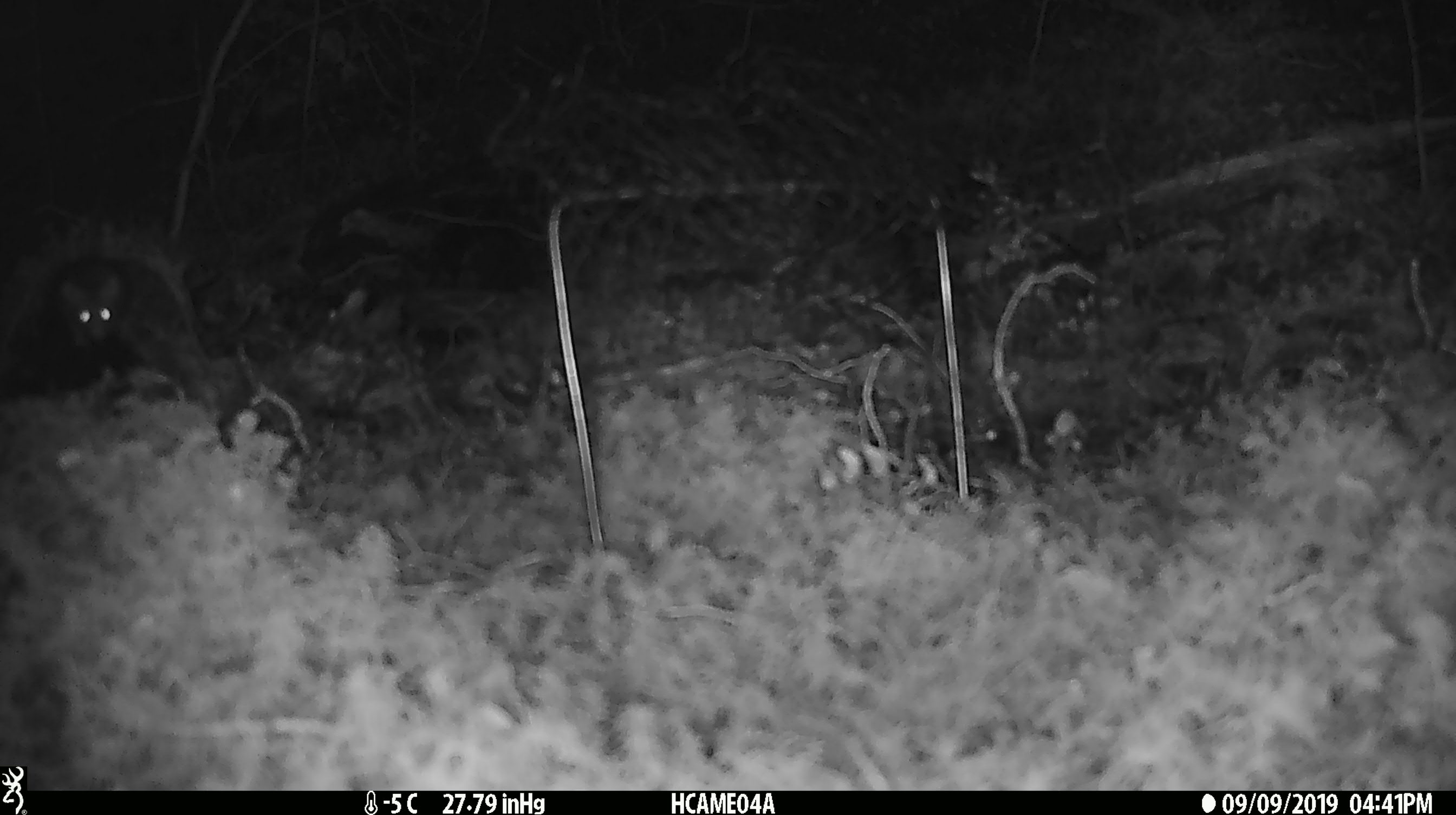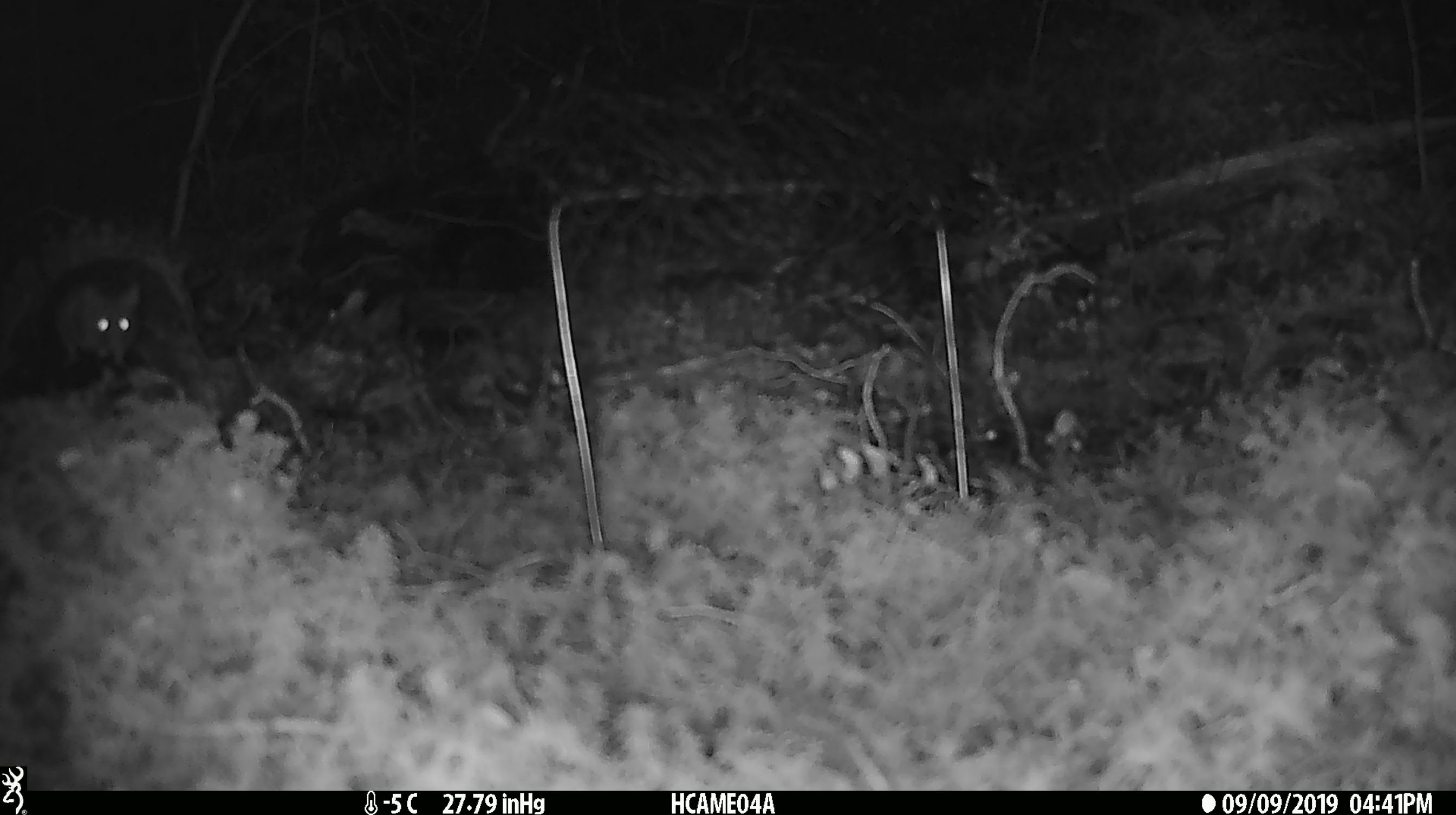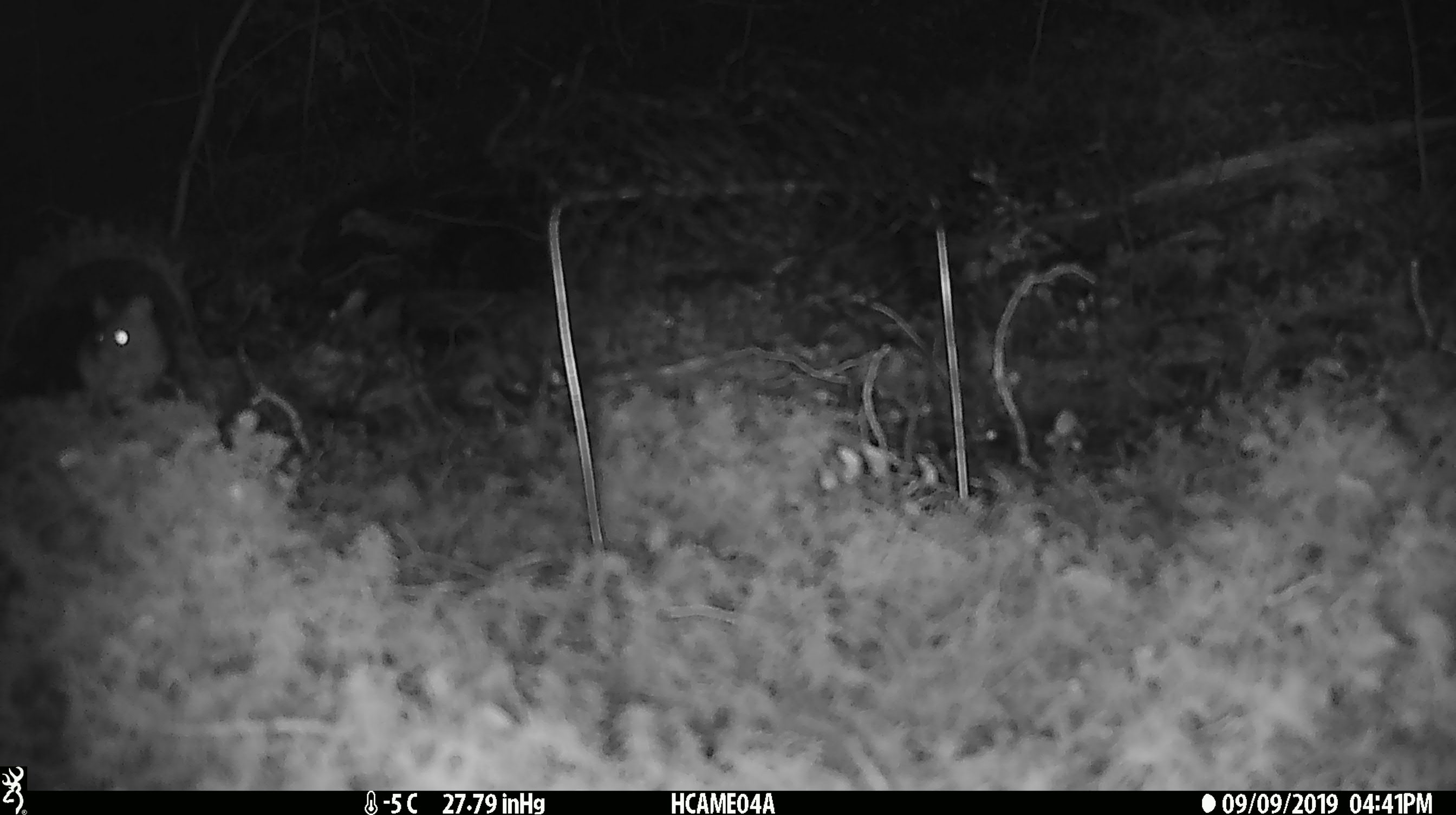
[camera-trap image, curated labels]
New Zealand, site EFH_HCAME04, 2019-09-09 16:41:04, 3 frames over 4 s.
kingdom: Animalia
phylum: Chordata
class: Mammalia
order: Rodentia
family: Muridae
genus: Mus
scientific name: Mus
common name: mouse